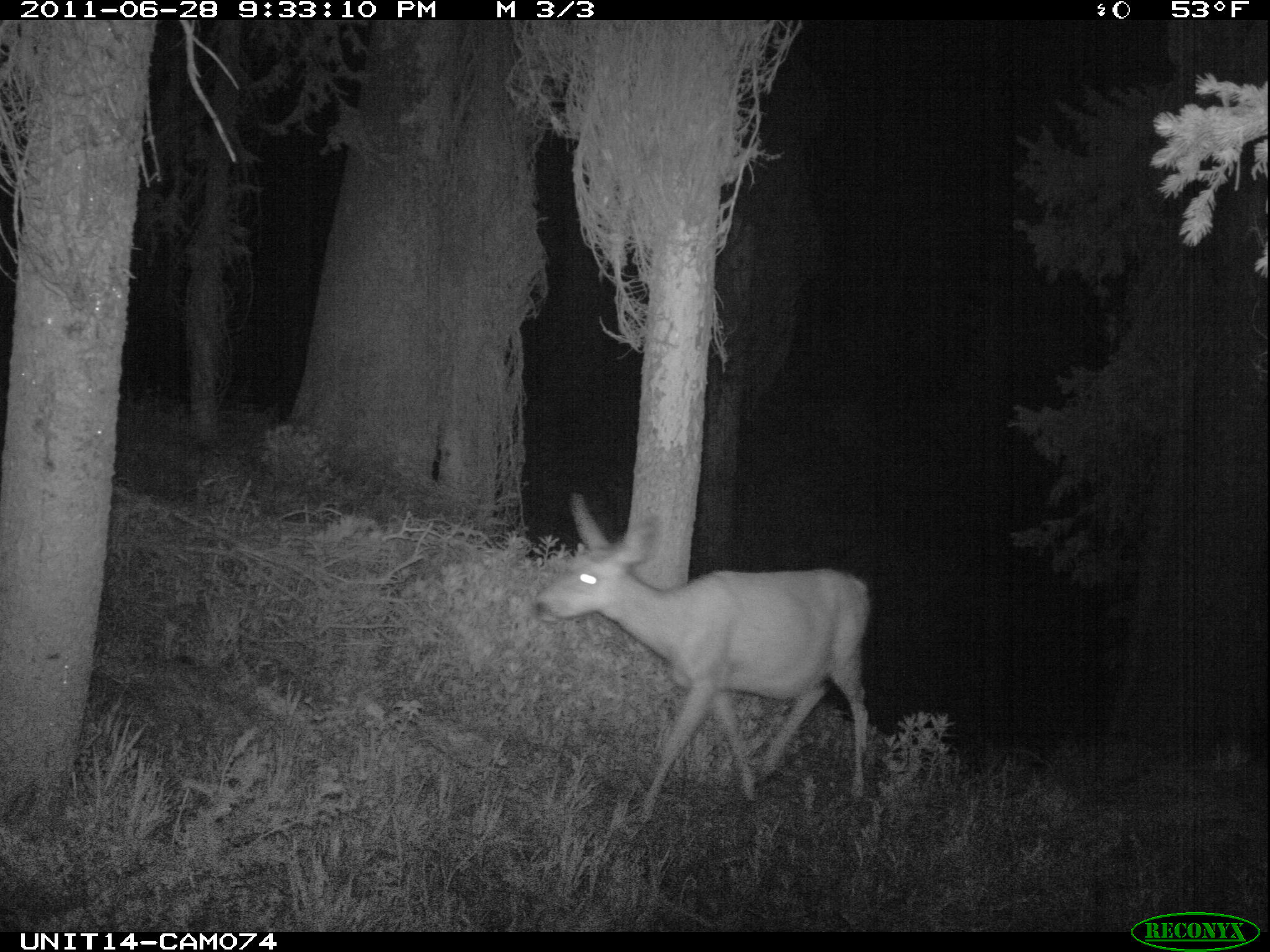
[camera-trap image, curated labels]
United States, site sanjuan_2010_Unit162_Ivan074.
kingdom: Animalia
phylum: Chordata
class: Mammalia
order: Artiodactyla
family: Cervidae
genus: Odocoileus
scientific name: Odocoileus hemionus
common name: mule deer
Odocoileus hemionus (mule deer).